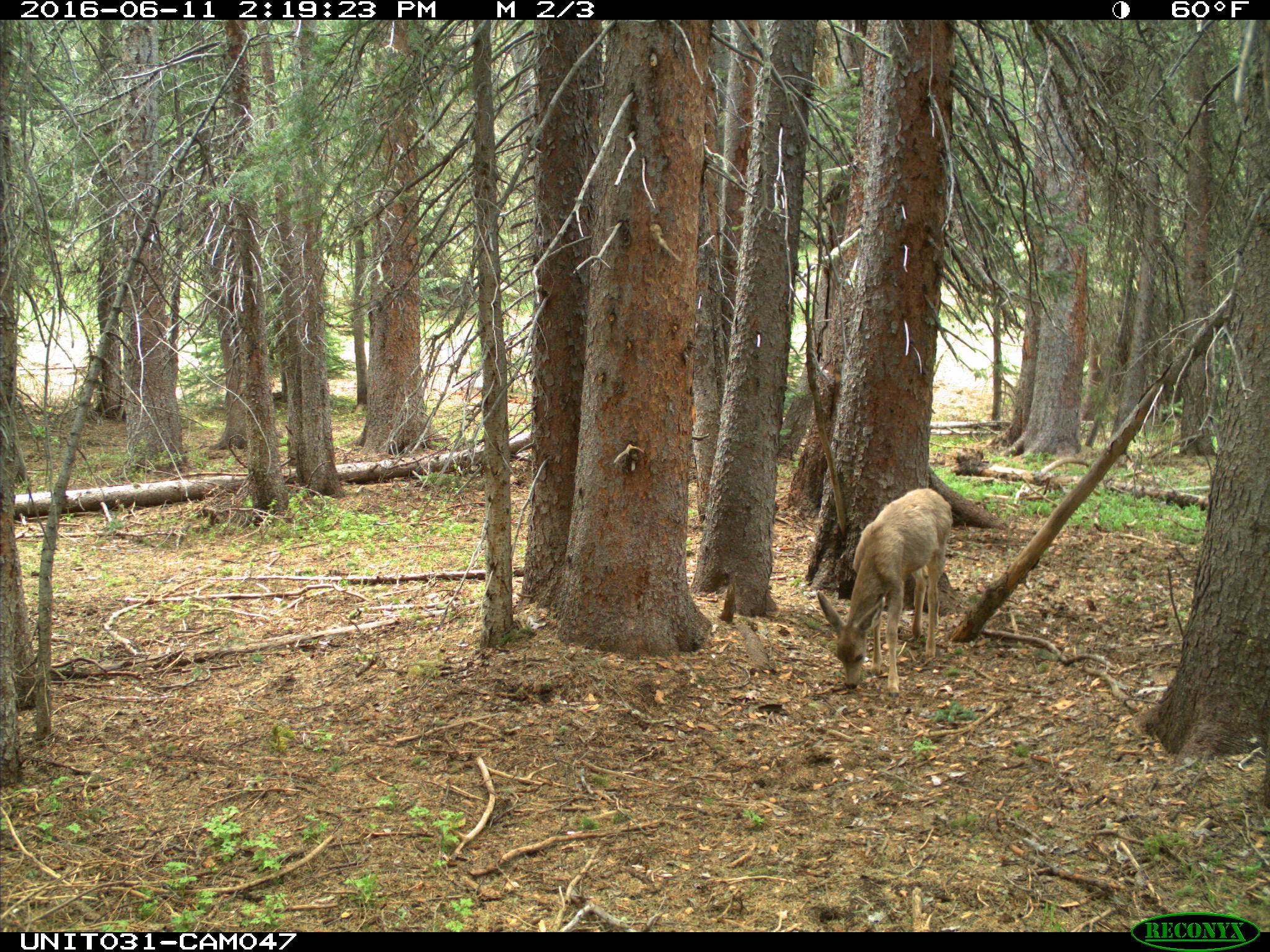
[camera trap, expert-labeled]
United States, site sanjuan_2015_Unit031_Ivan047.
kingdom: Animalia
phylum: Chordata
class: Mammalia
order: Artiodactyla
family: Cervidae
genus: Odocoileus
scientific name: Odocoileus hemionus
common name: mule deer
Odocoileus hemionus (mule deer).